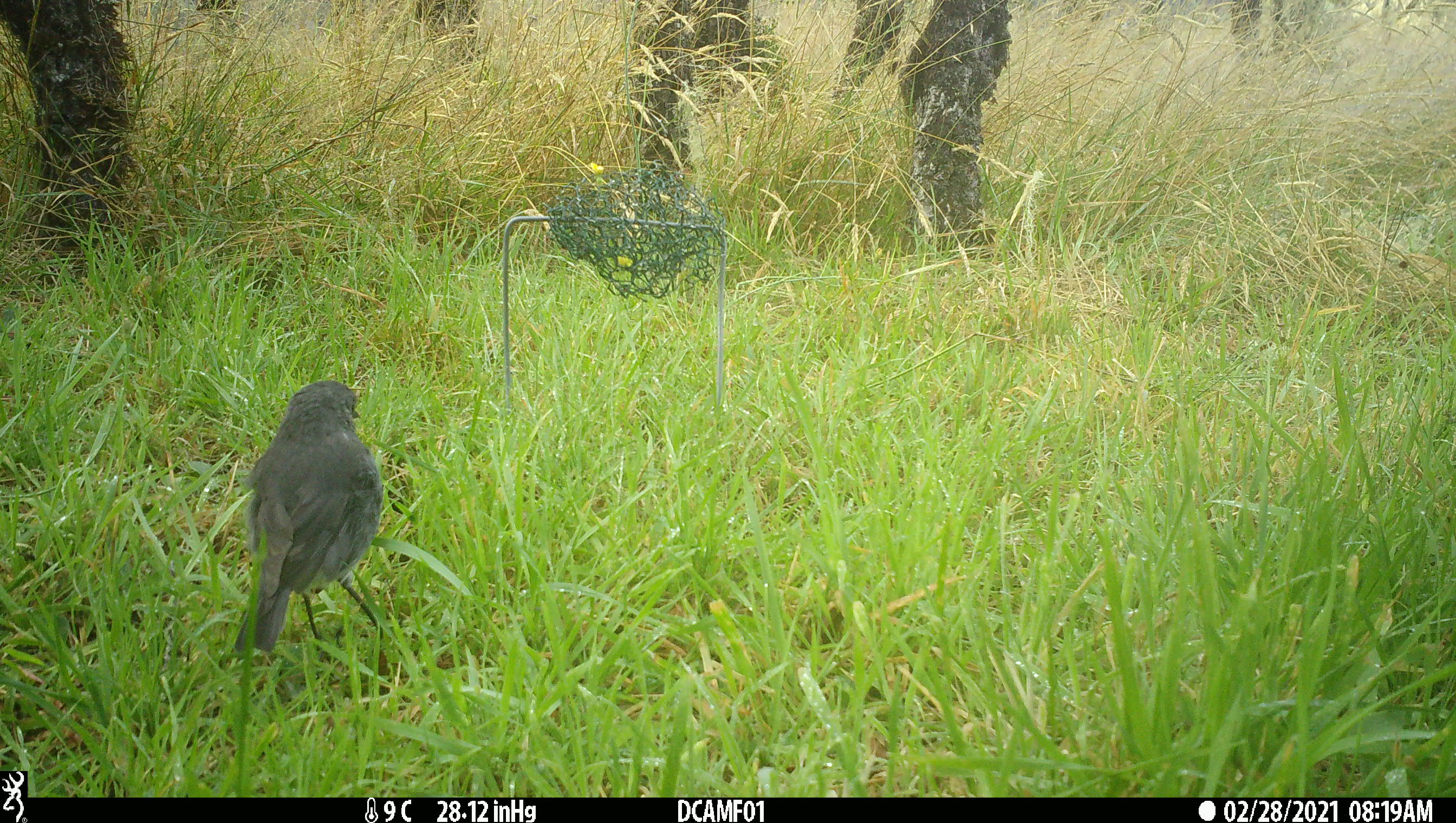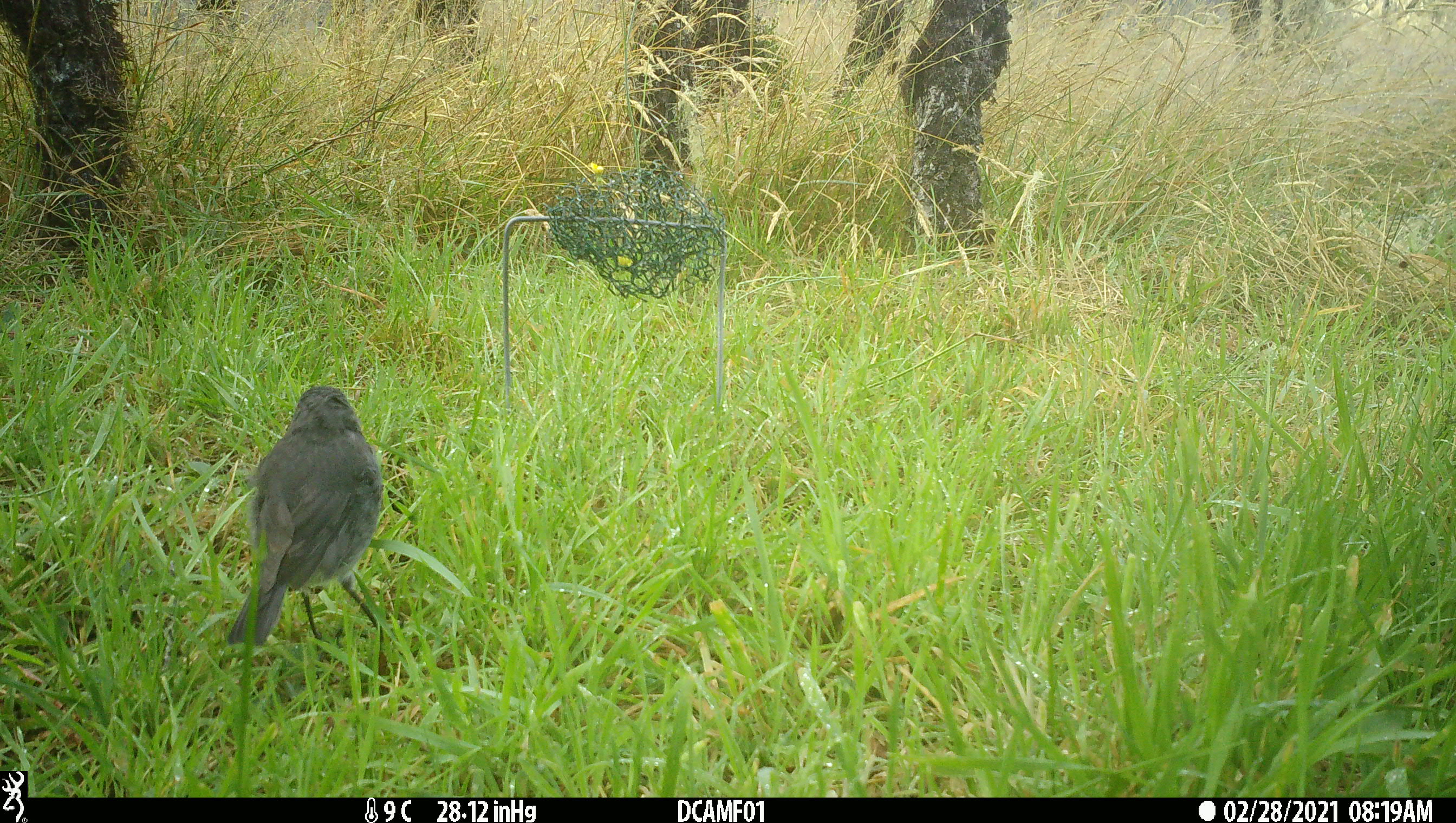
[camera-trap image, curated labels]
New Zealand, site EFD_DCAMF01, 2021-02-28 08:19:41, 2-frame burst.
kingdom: Animalia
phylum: Chordata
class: Aves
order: Passeriformes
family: Petroicidae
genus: Petroica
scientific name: Petroica australis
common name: new zealand robin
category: robin